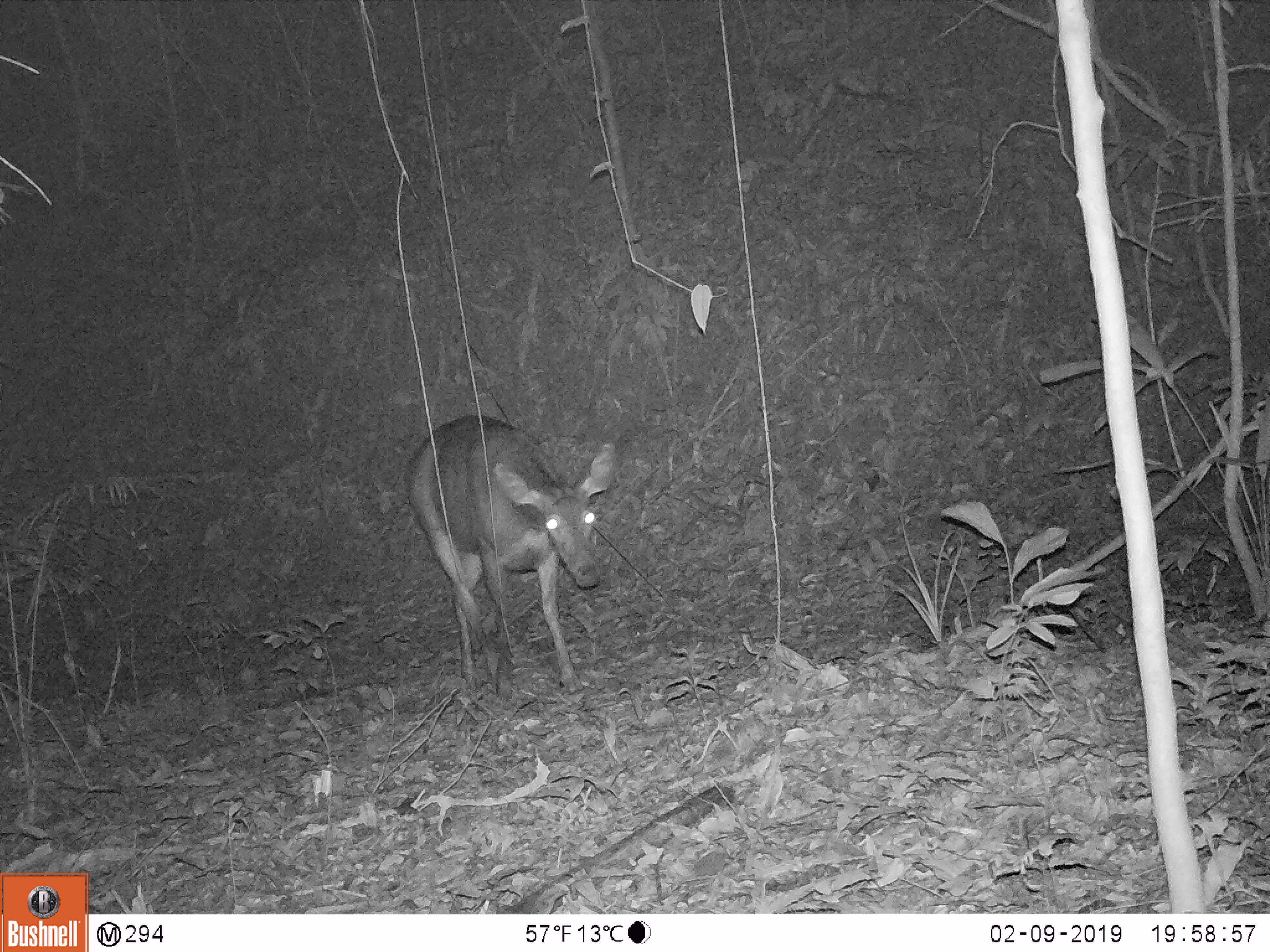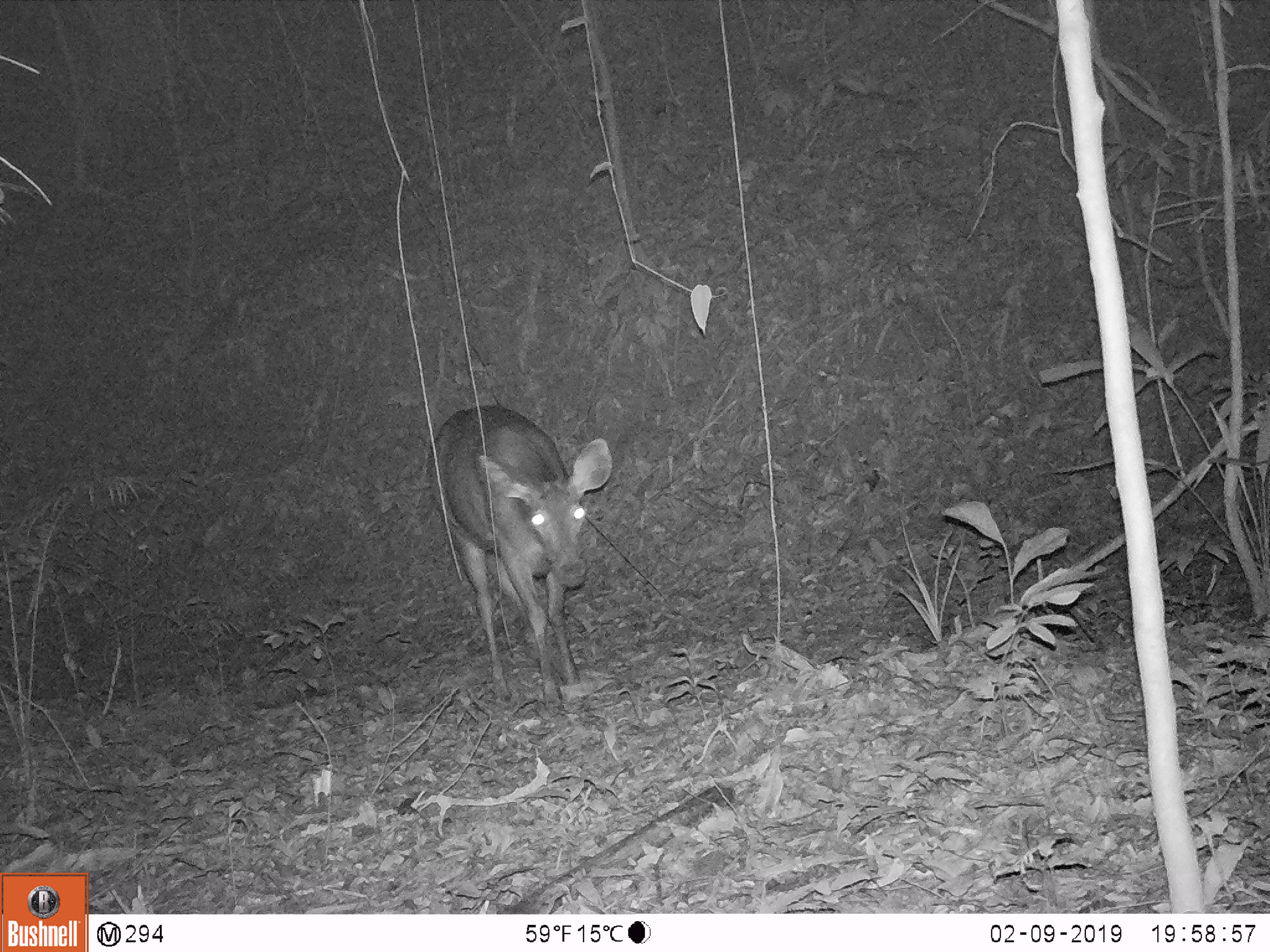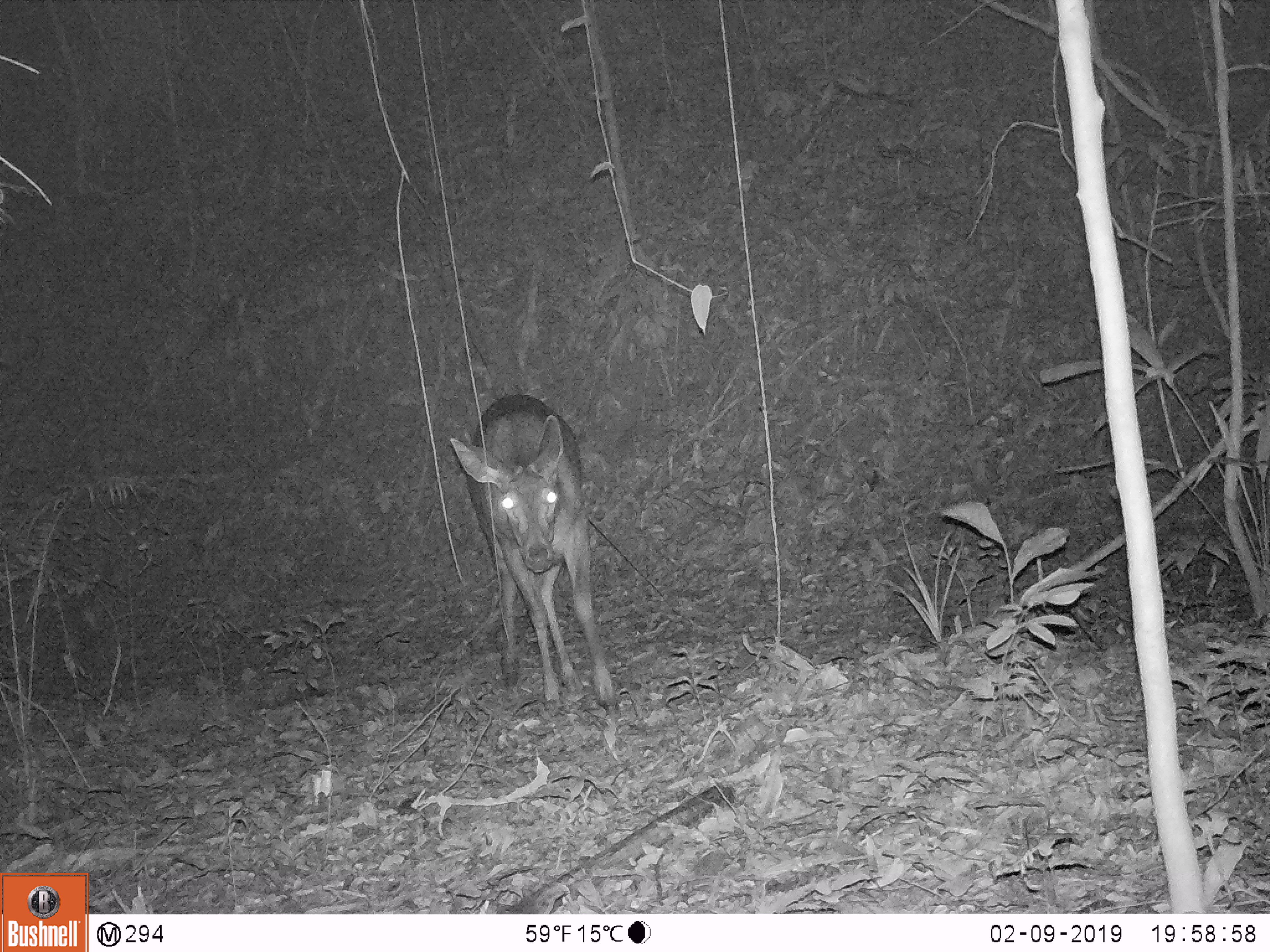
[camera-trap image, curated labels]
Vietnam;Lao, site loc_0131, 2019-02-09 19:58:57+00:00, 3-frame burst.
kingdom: Animalia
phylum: Chordata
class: Mammalia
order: Artiodactyla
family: Cervidae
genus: Rusa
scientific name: Rusa unicolor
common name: sambar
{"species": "sambar (Rusa unicolor)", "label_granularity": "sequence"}